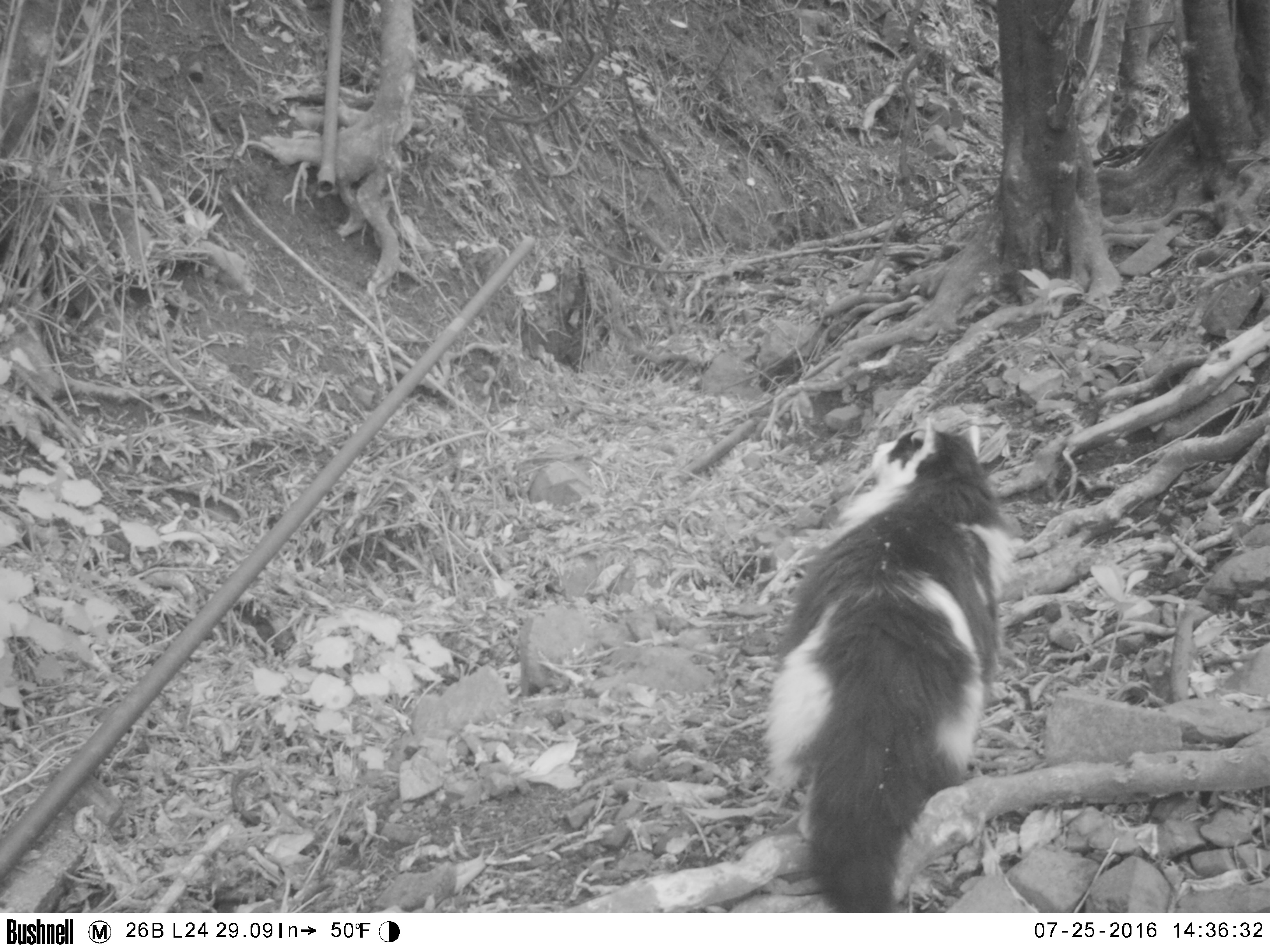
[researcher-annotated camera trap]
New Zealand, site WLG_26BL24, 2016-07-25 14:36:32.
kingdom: Animalia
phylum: Chordata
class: Mammalia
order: Carnivora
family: Felidae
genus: Felis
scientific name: Felis catus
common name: domestic cat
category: cat